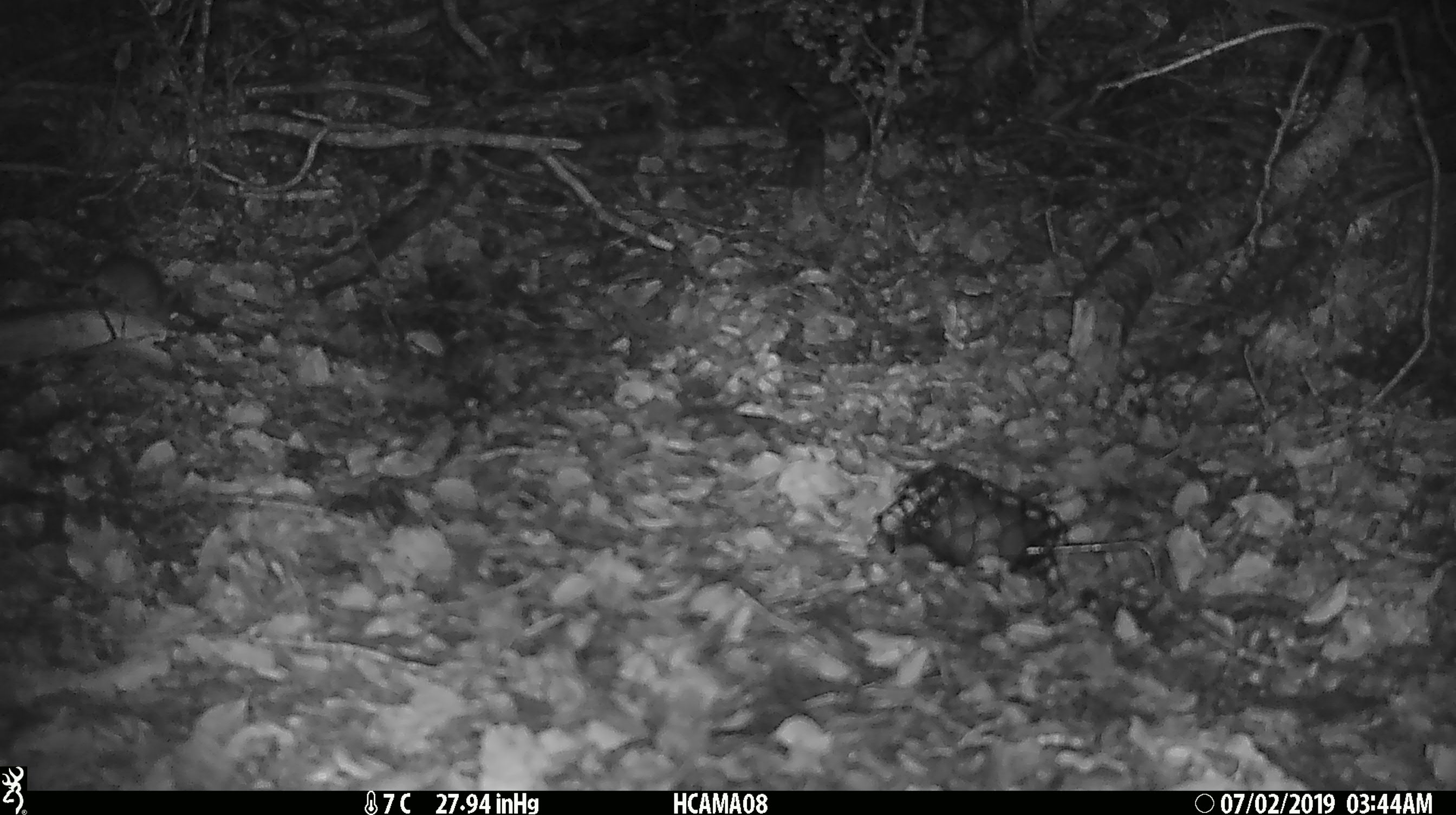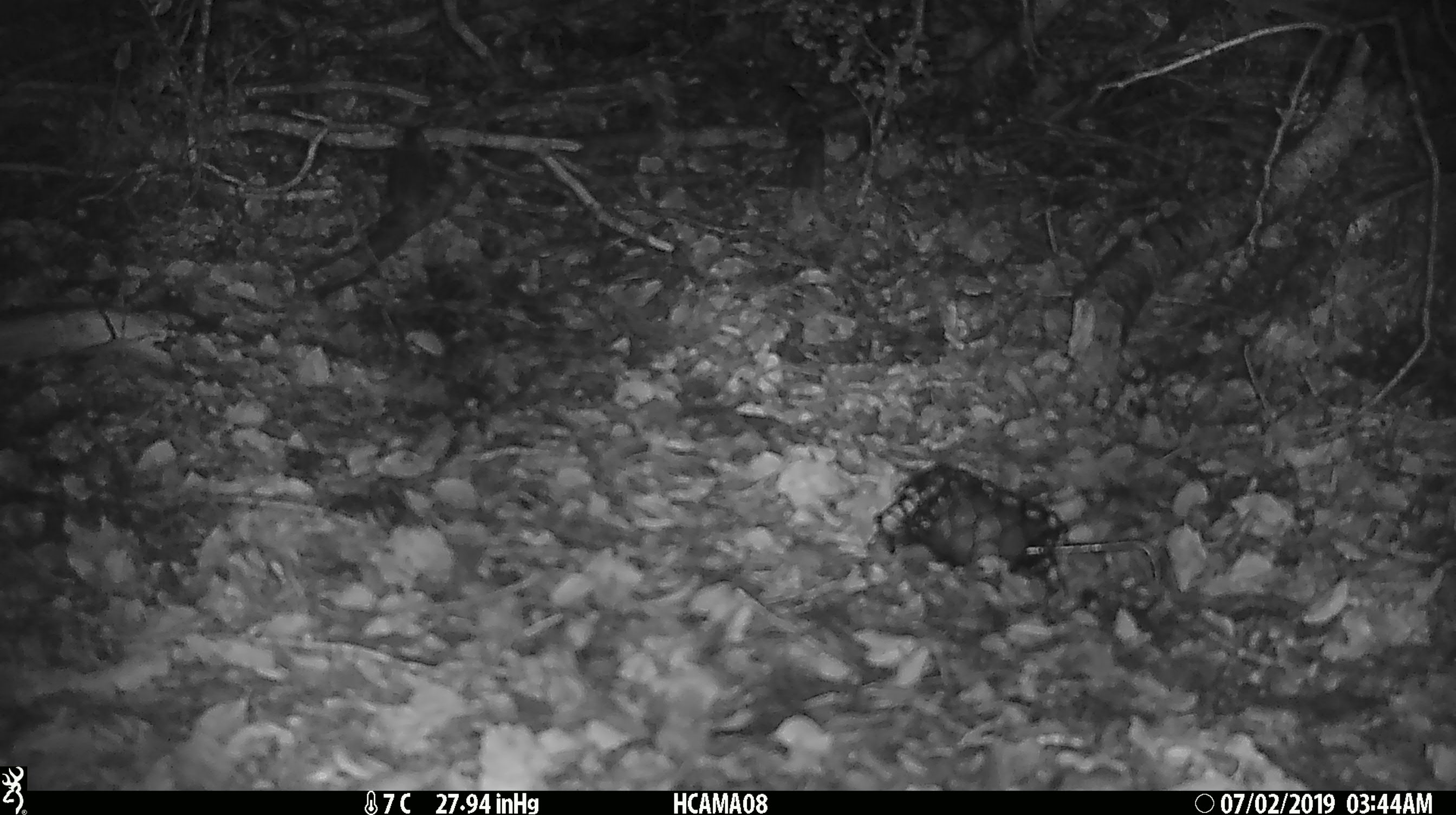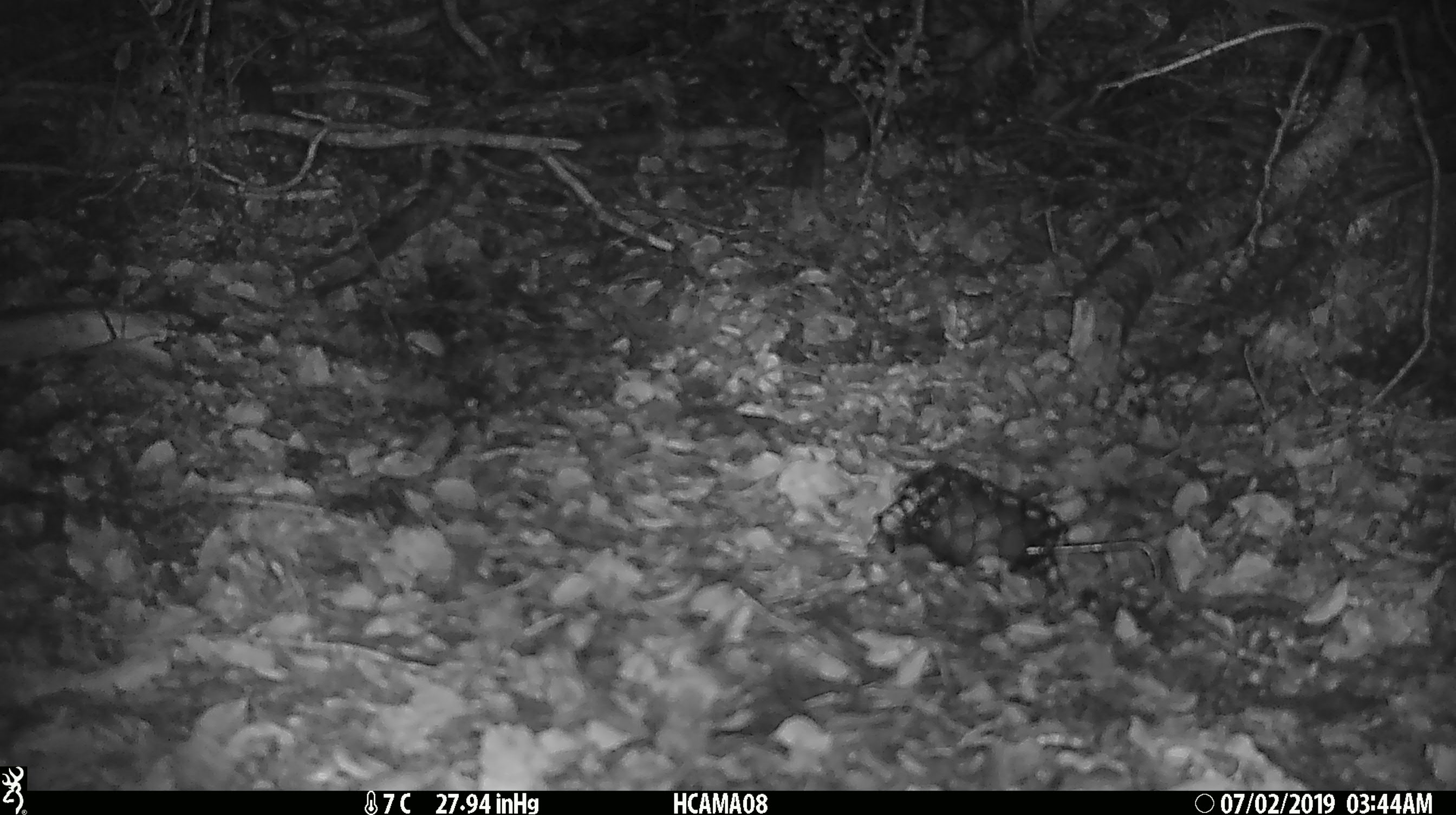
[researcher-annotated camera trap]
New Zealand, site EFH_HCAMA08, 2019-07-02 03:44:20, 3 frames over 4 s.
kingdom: Animalia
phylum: Chordata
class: Mammalia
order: Rodentia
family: Muridae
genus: Mus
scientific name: Mus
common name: mouse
Mouse (Mus).